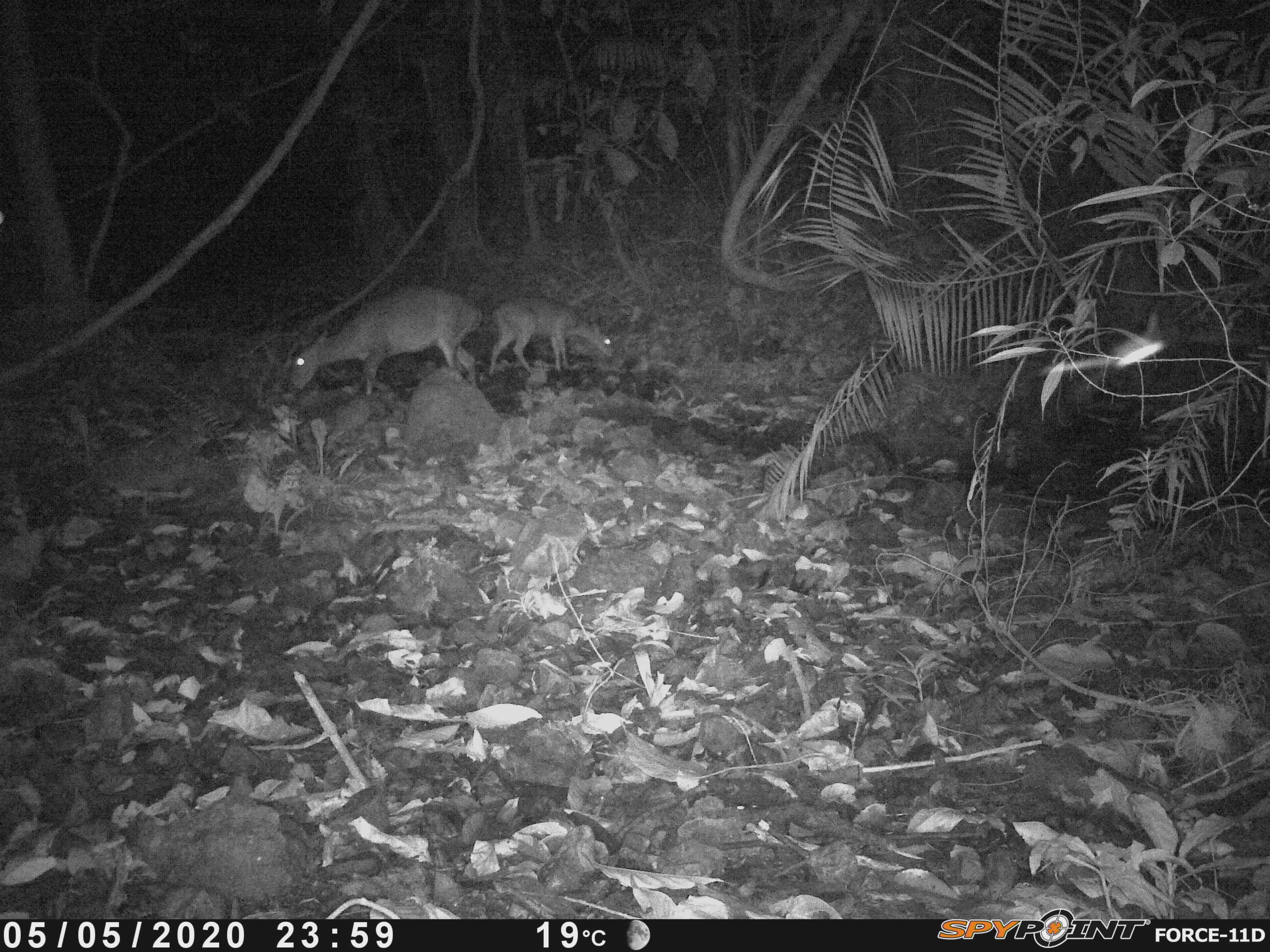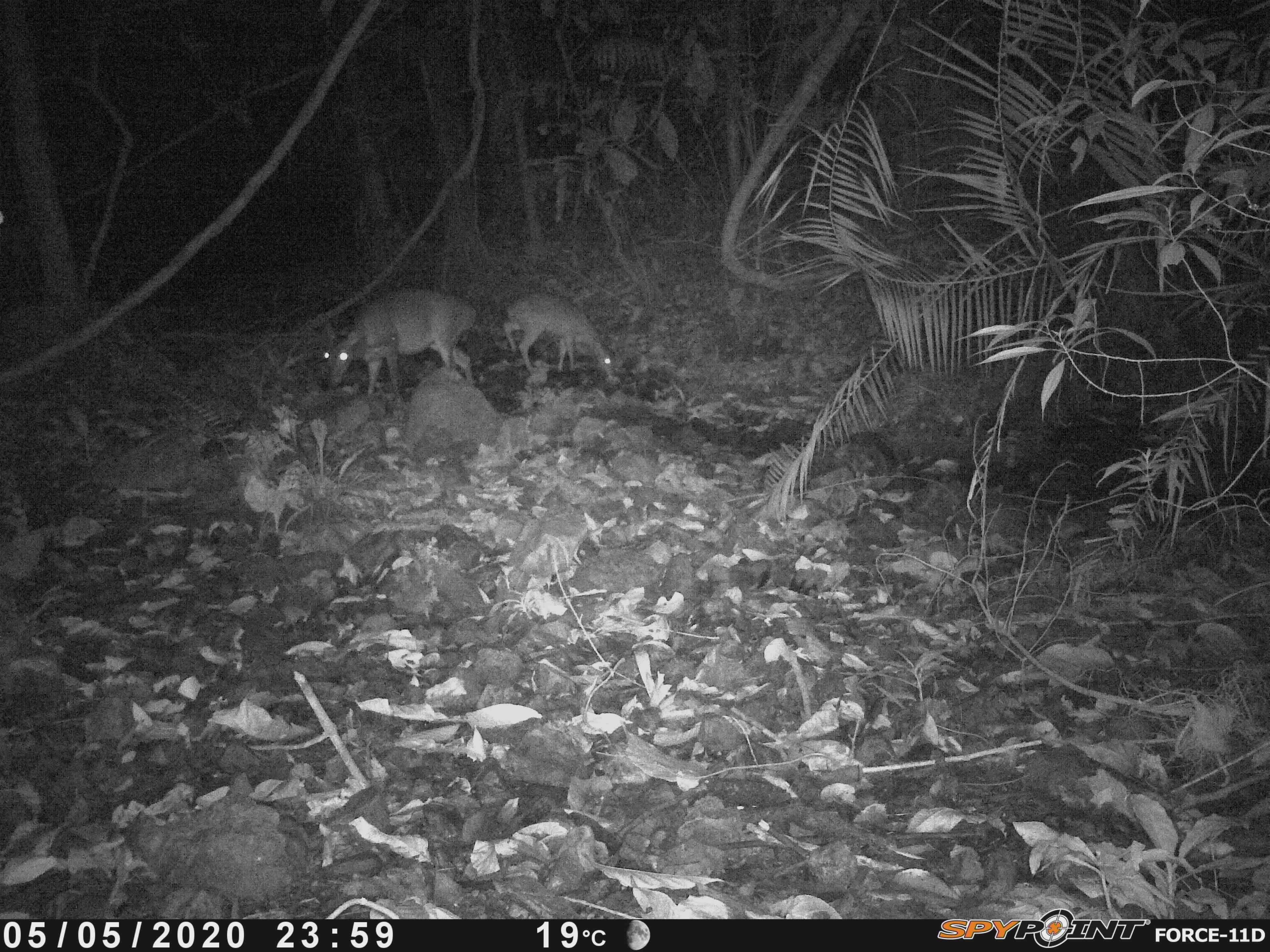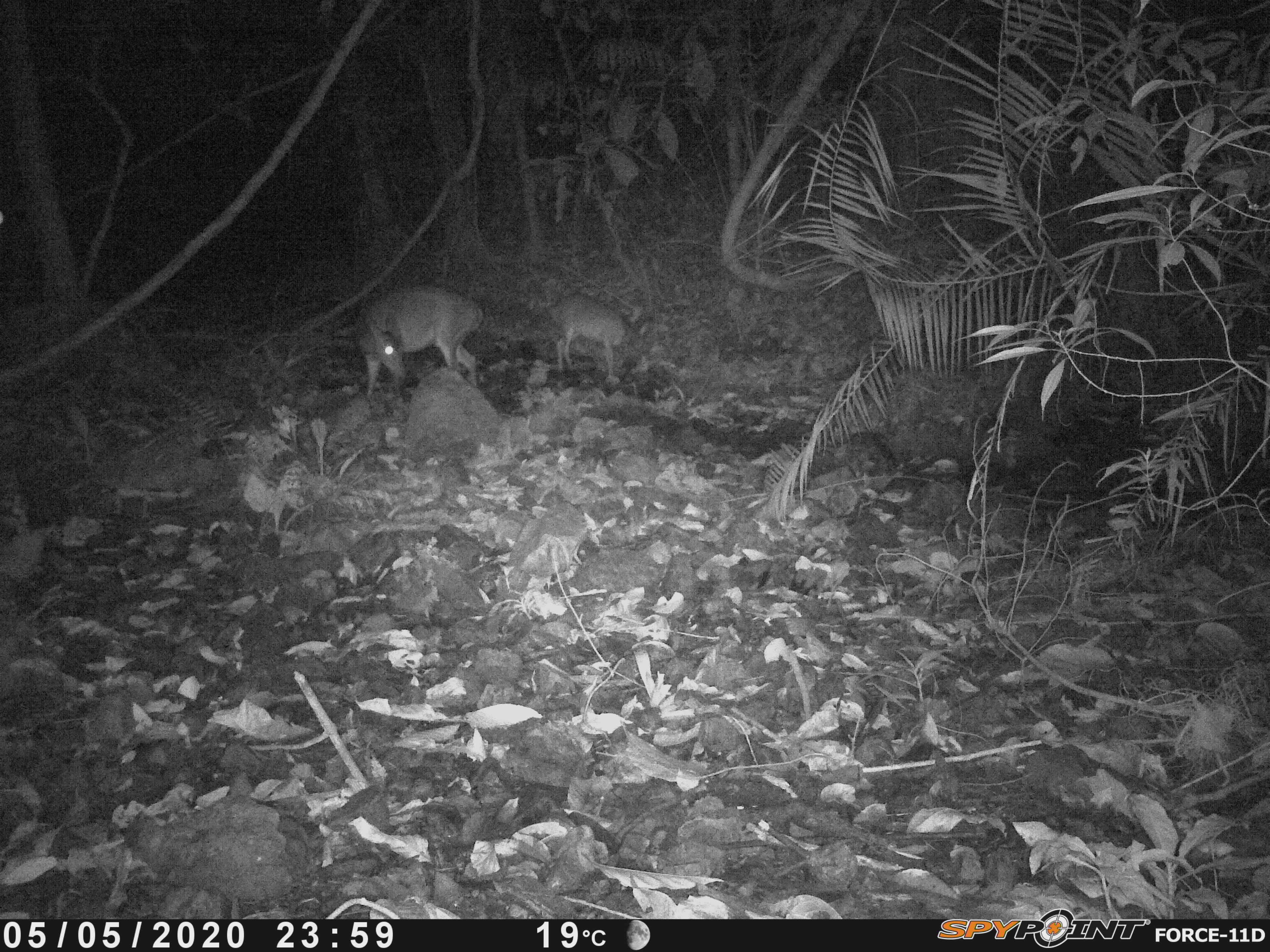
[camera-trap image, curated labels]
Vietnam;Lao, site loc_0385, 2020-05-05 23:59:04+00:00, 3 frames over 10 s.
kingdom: Animalia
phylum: Chordata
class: Mammalia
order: Artiodactyla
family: Cervidae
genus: Muntiacus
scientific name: Muntiacus vuquangensis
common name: large-antlered muntjac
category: large antlered muntjac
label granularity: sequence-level